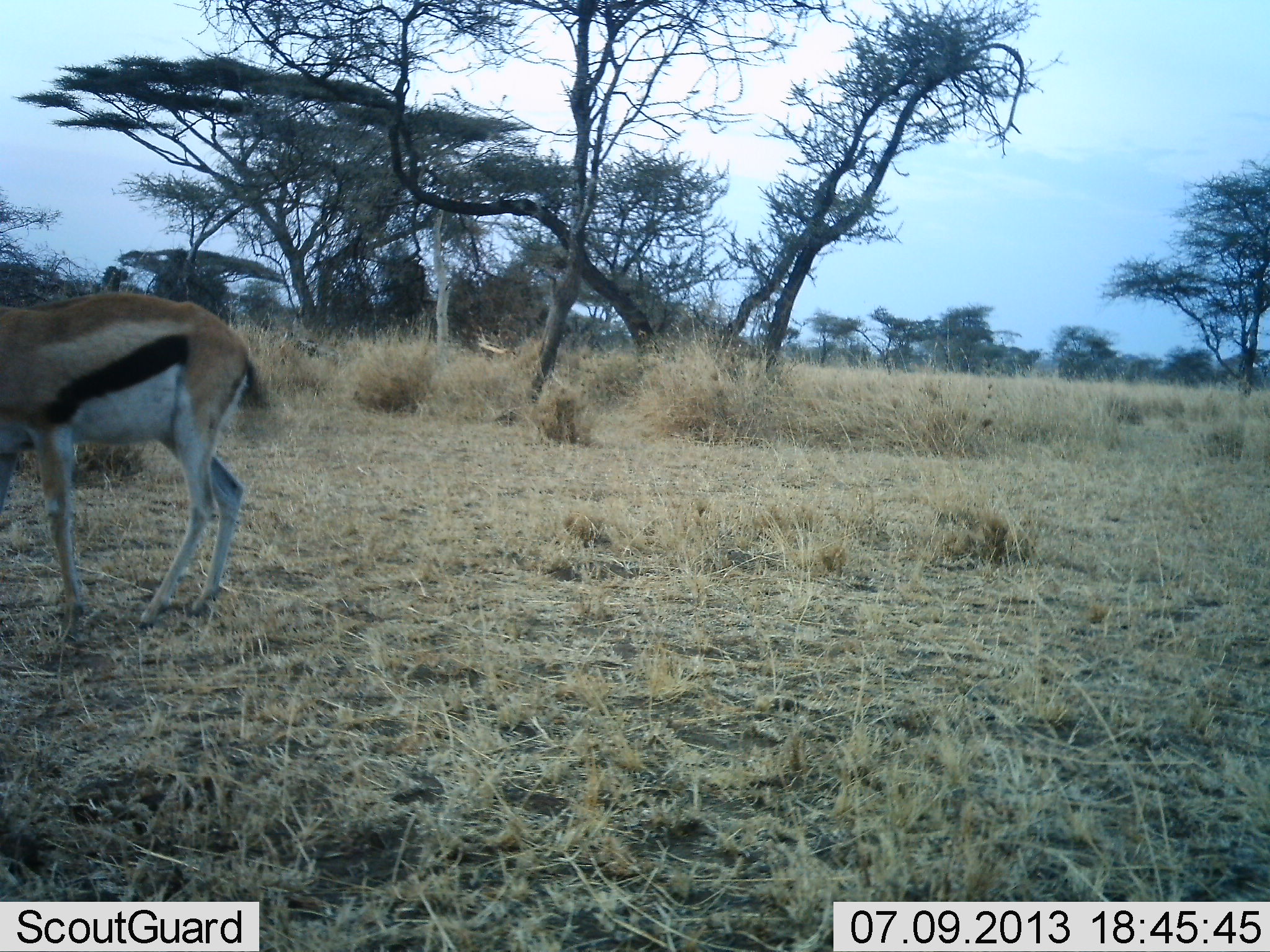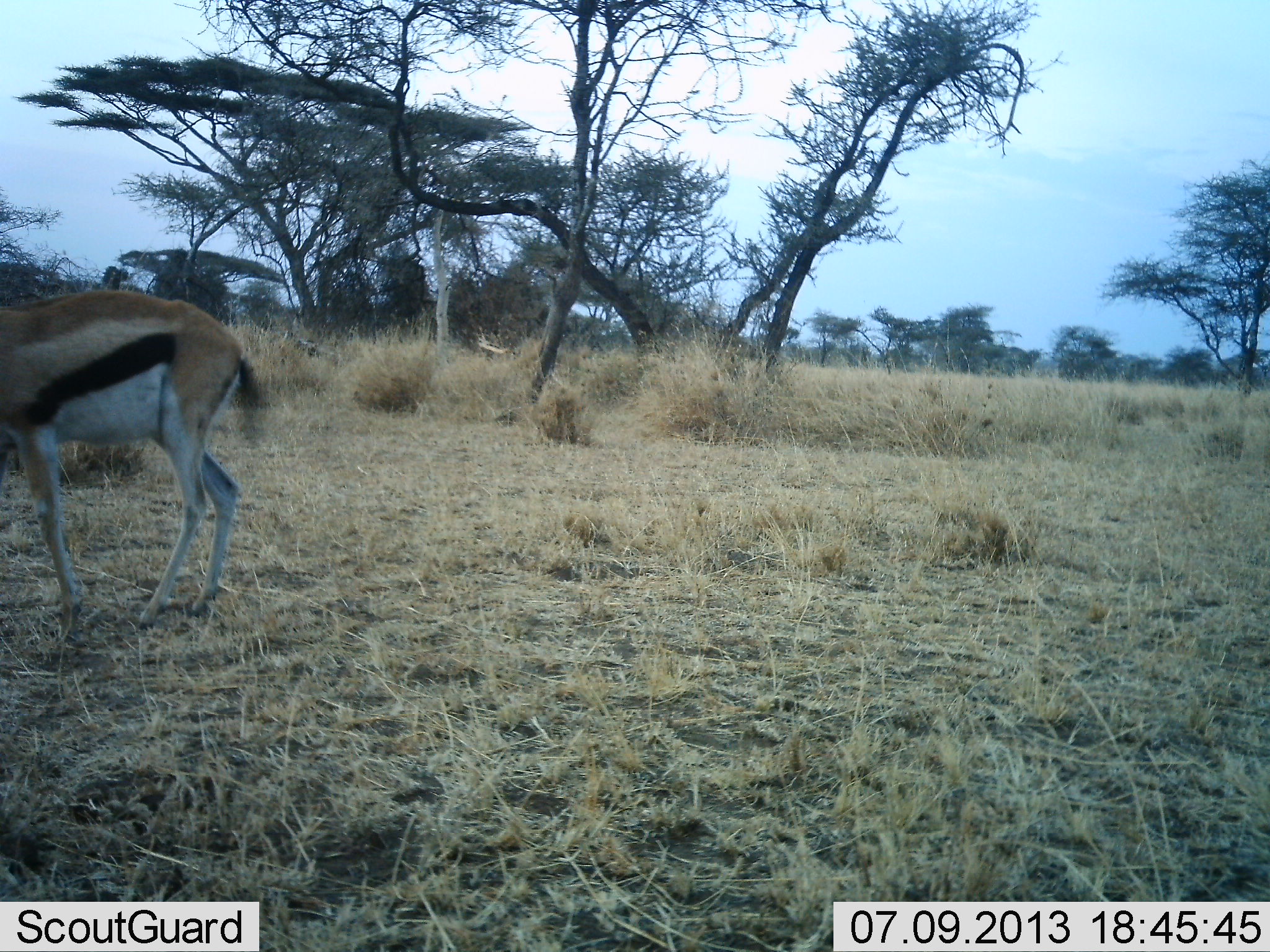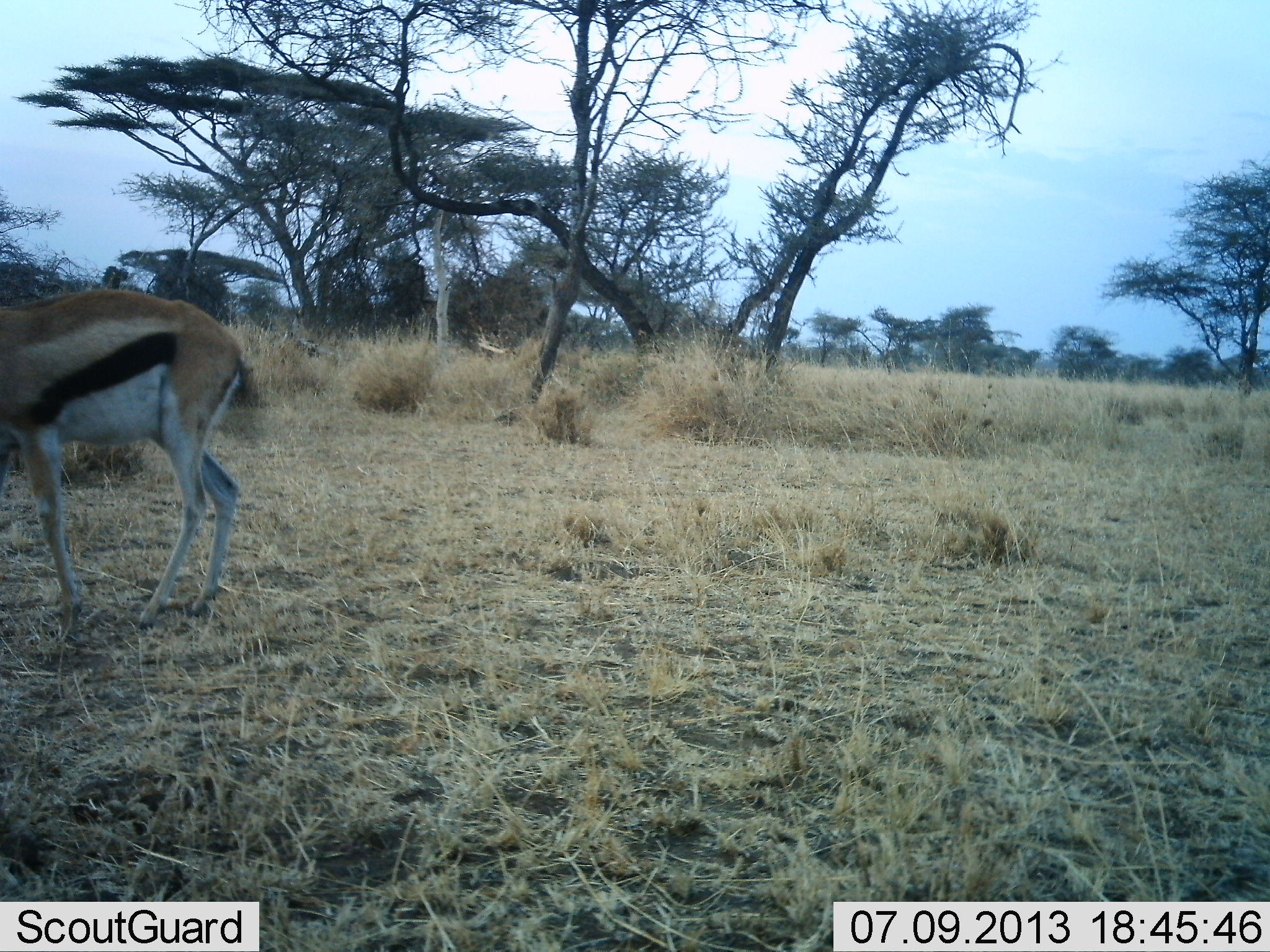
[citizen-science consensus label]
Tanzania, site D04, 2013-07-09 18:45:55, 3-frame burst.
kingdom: Animalia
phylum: Chordata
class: Mammalia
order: Artiodactyla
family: Bovidae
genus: Eudorcas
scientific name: Eudorcas thomsonii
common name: thomson's gazelle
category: gazellethomsons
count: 1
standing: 82%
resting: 0%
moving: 32%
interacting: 0%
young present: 0%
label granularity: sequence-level